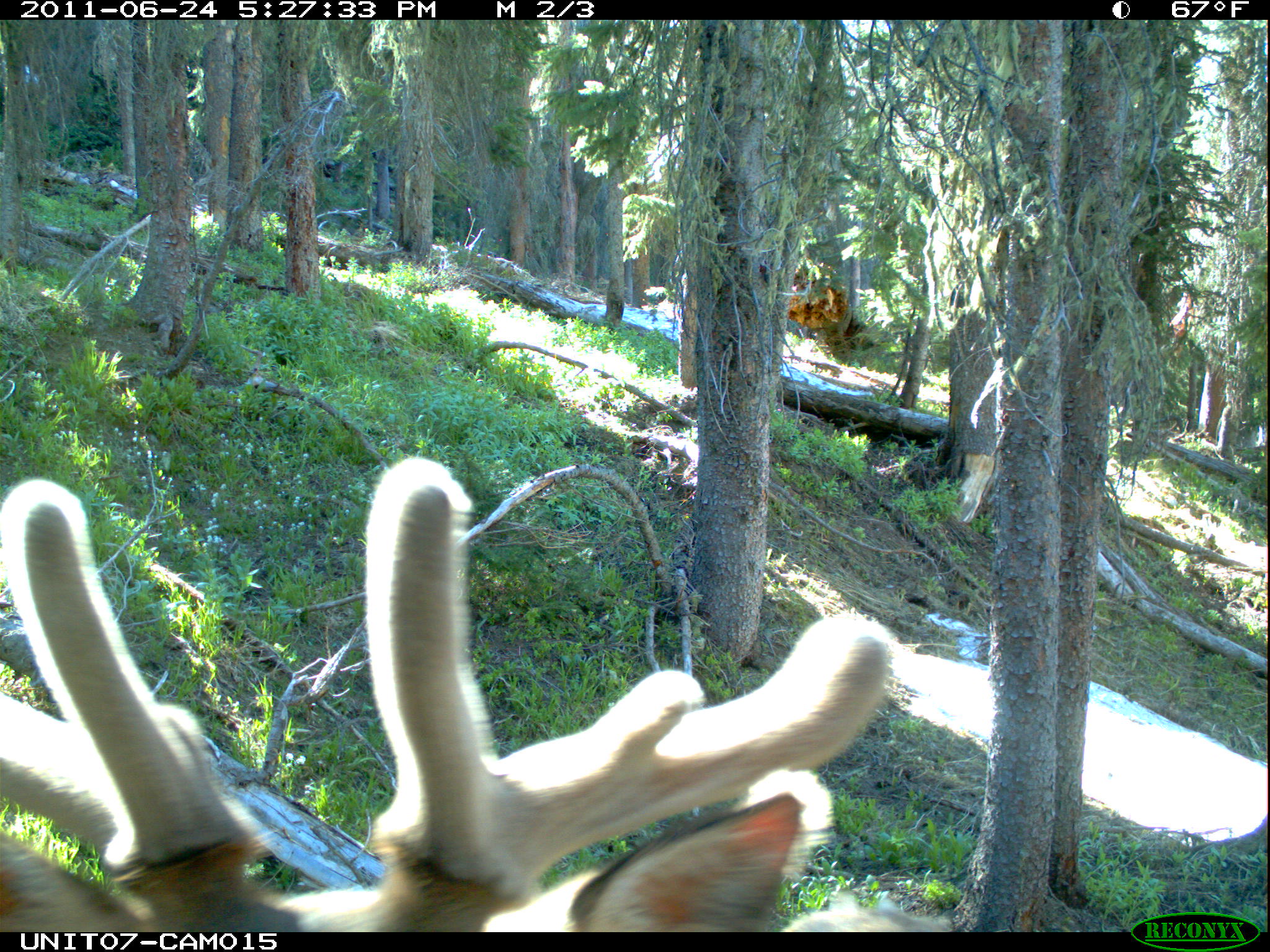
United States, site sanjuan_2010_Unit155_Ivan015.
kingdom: Animalia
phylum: Chordata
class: Mammalia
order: Artiodactyla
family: Cervidae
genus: Cervus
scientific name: Cervus elaphus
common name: red deer